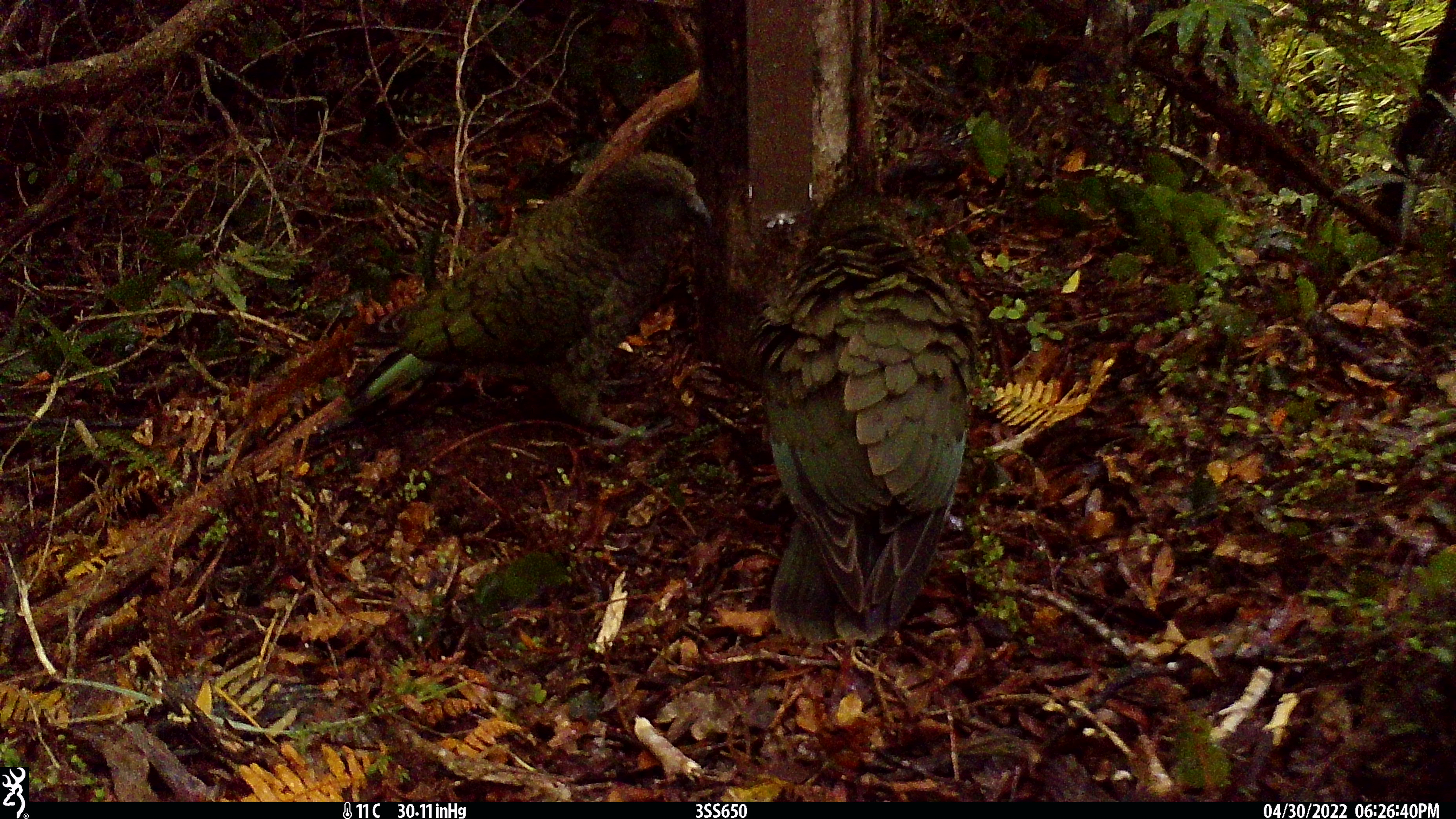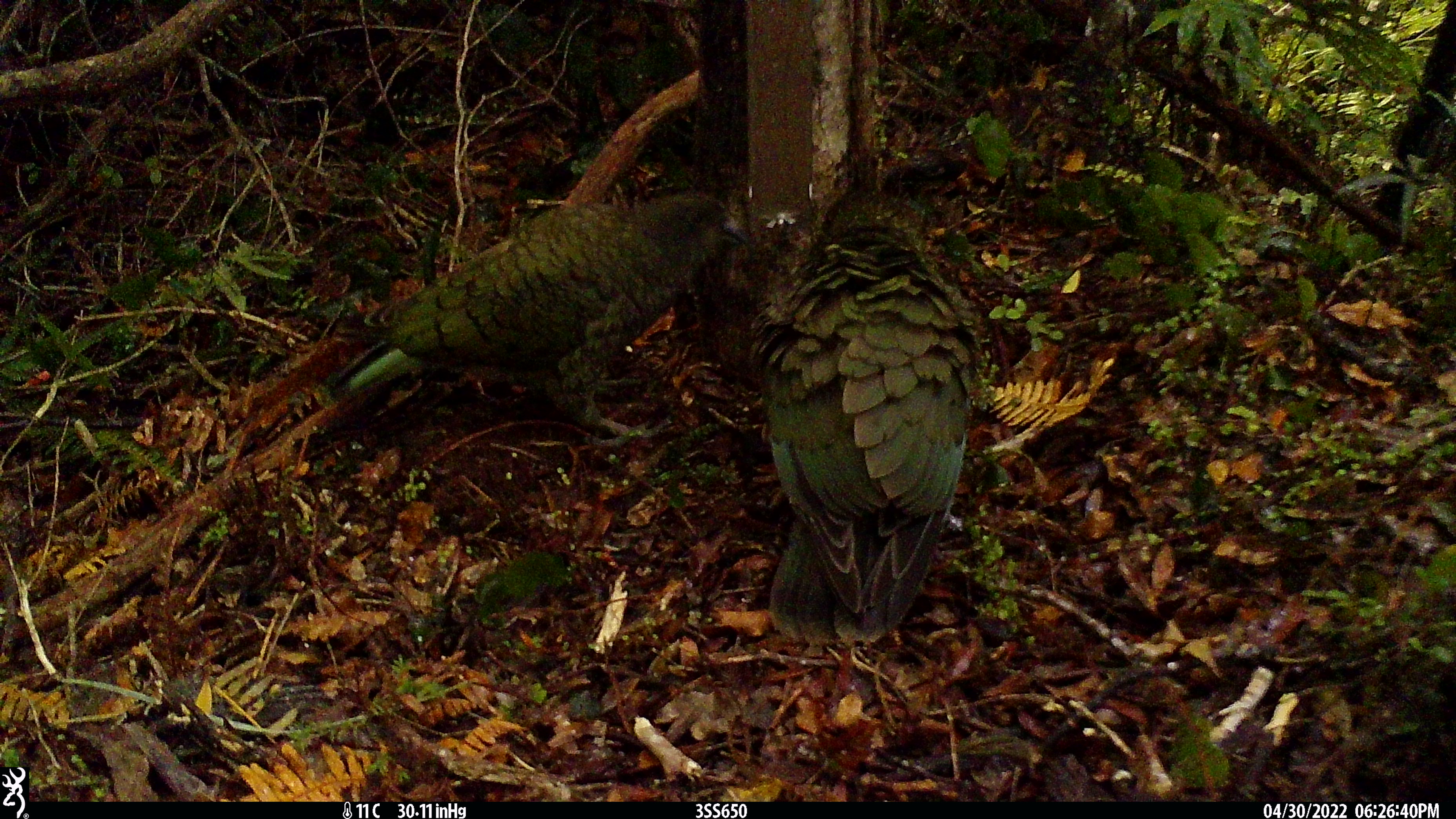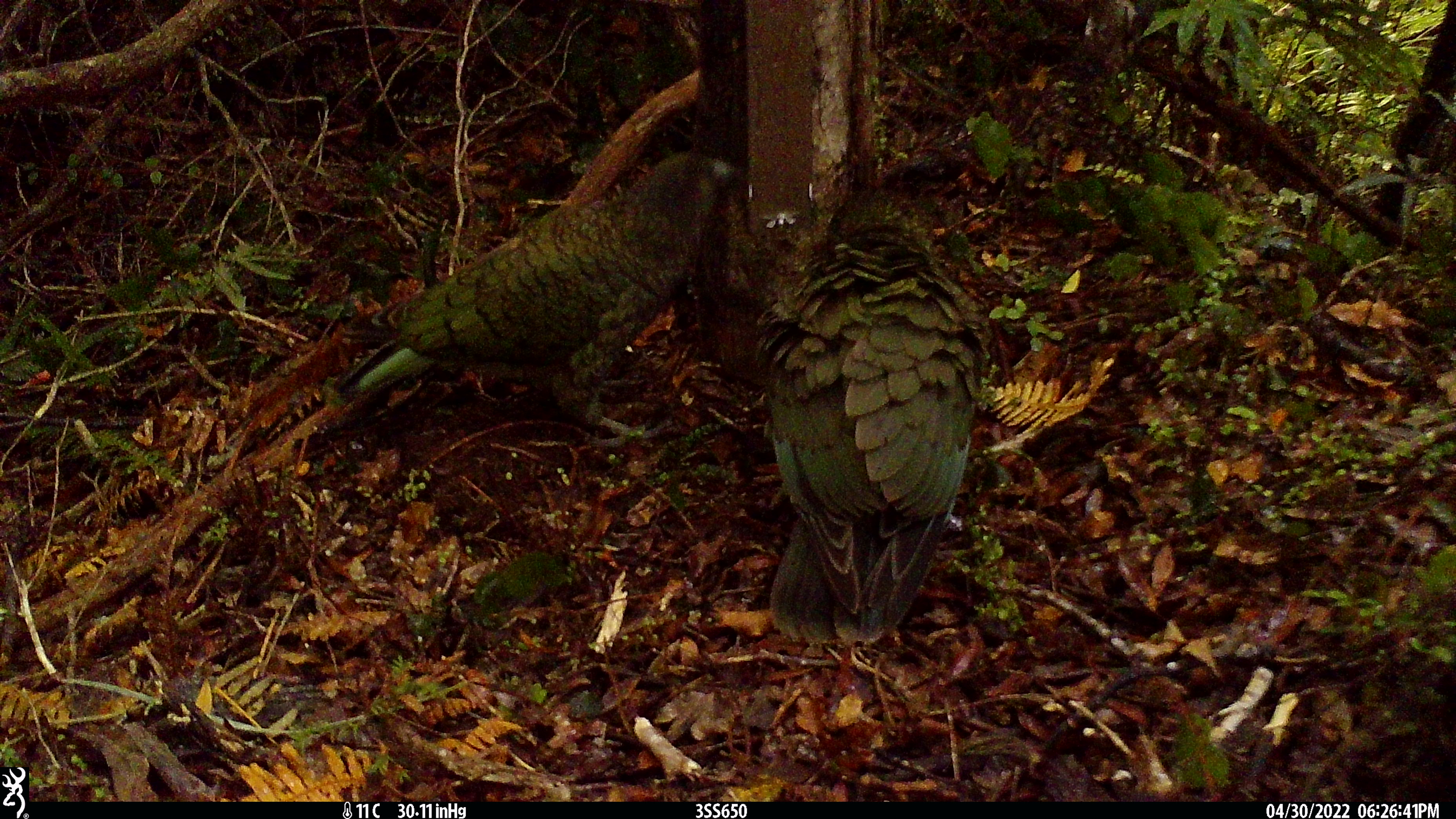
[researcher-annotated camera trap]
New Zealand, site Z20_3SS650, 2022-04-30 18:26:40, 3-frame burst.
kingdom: Animalia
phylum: Chordata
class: Aves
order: Psittaciformes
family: Strigopidae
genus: Nestor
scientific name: Nestor notabilis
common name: kea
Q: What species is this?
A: Kea (Nestor notabilis).